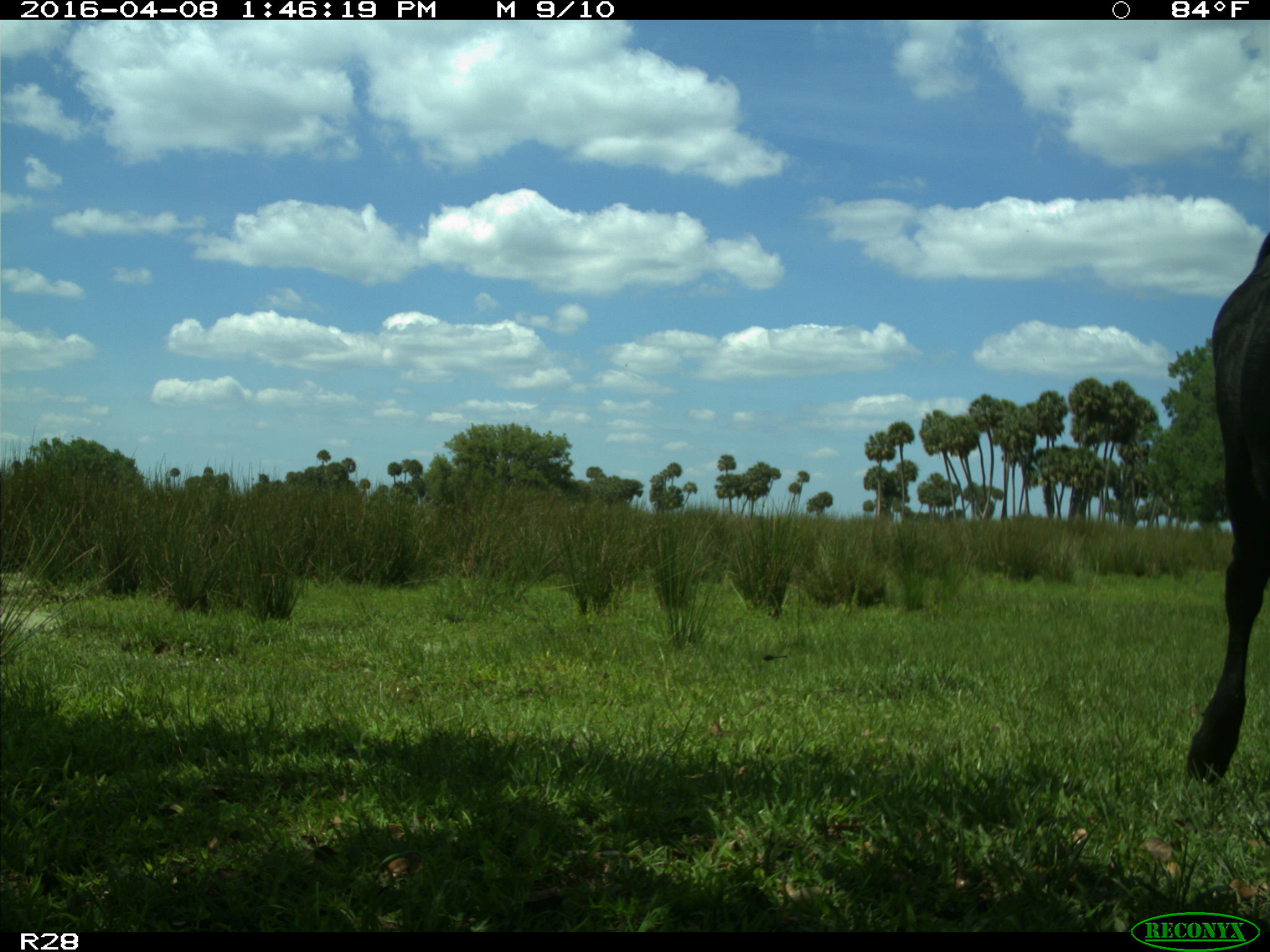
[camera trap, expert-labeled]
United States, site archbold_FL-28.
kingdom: Animalia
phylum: Chordata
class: Mammalia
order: Artiodactyla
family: Bovidae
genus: Bos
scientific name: Bos taurus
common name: domestic cow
Bos taurus (domestic cow).